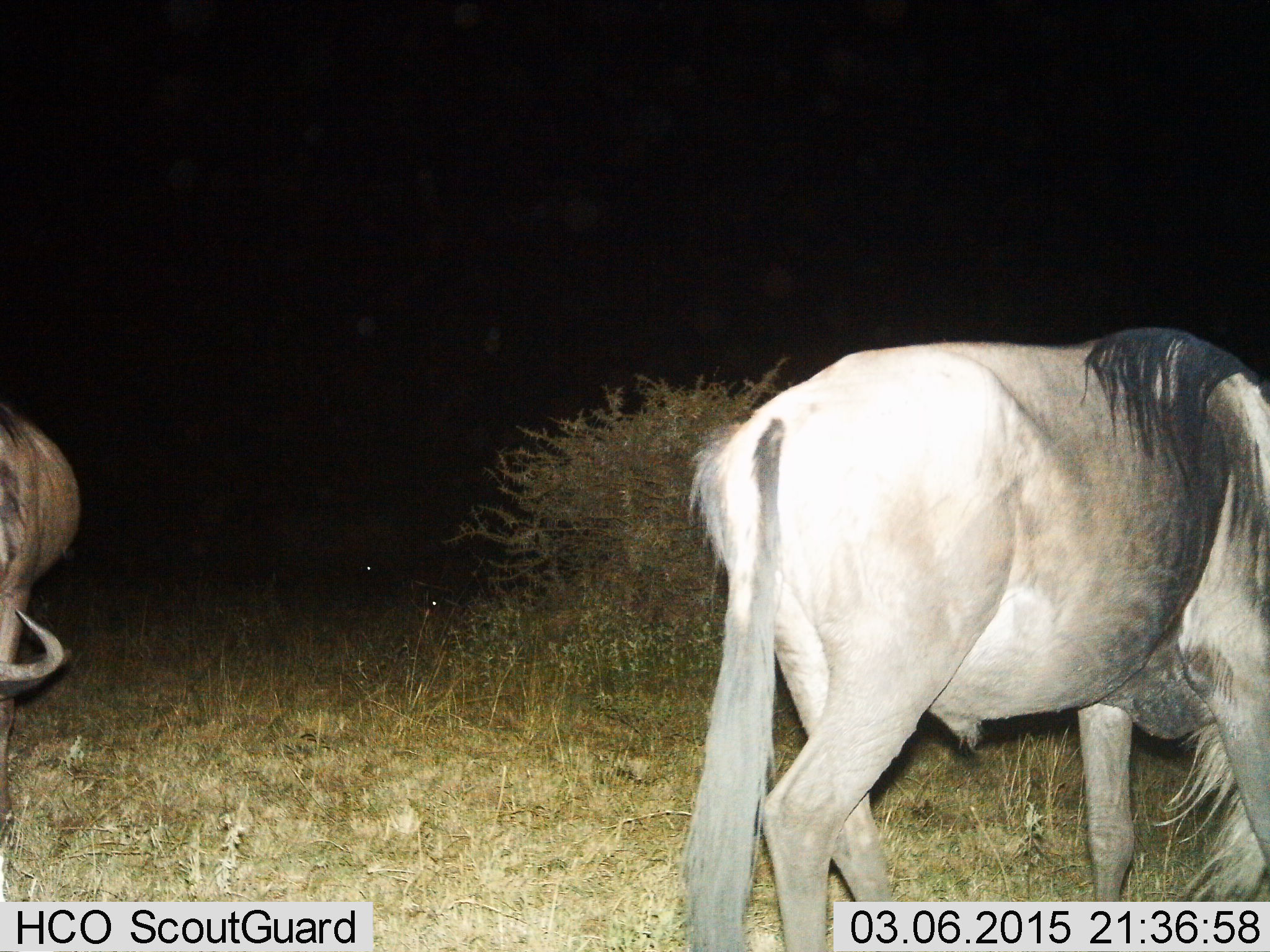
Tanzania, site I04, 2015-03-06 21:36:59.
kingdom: Animalia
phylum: Chordata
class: Mammalia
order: Artiodactyla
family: Bovidae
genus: Connochaetes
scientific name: Connochaetes taurinus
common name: blue wildebeest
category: wildebeest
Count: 2.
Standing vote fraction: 30%.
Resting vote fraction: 0%.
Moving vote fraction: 20%.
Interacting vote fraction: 0%.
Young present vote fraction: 0%.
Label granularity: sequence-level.